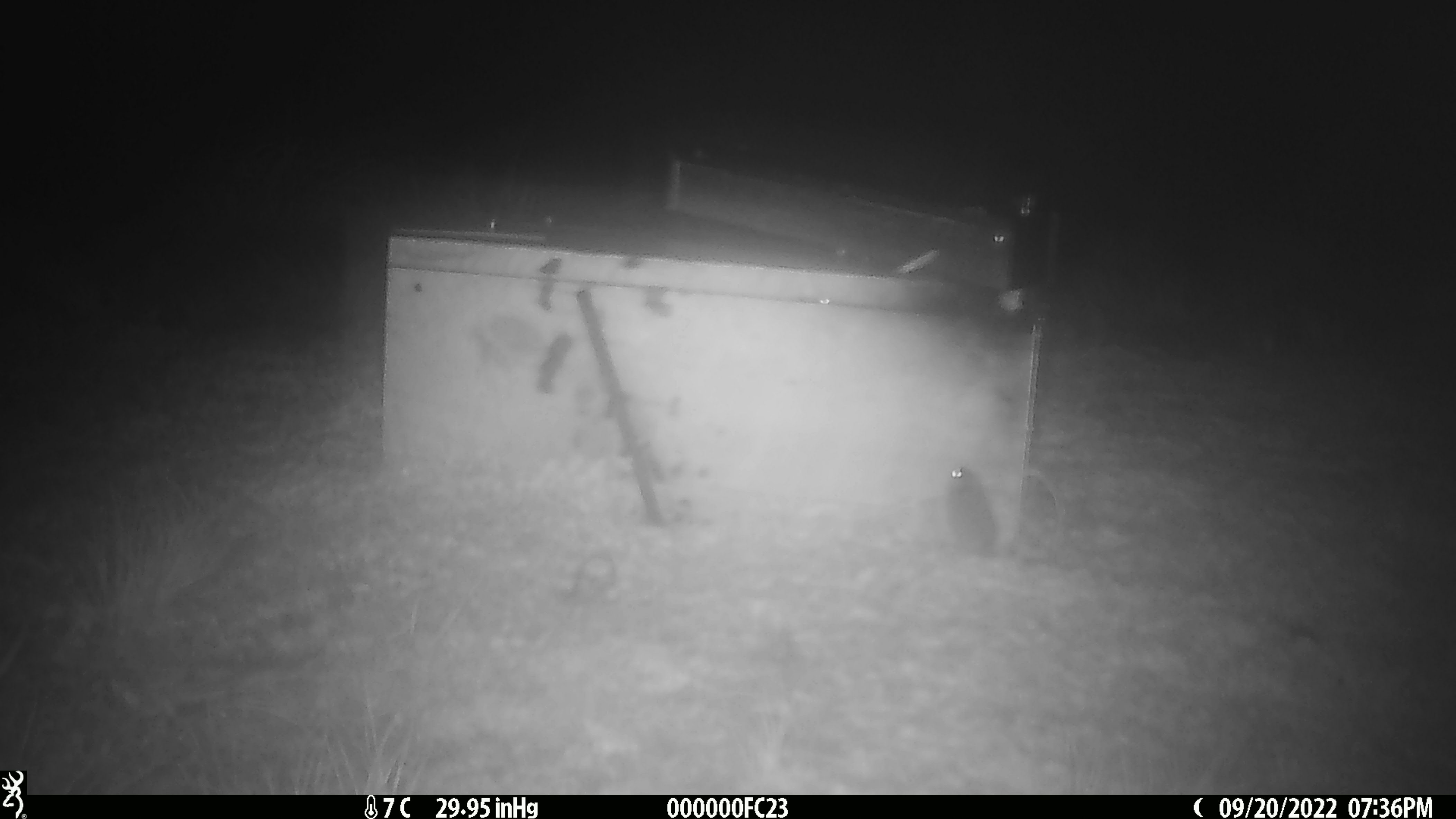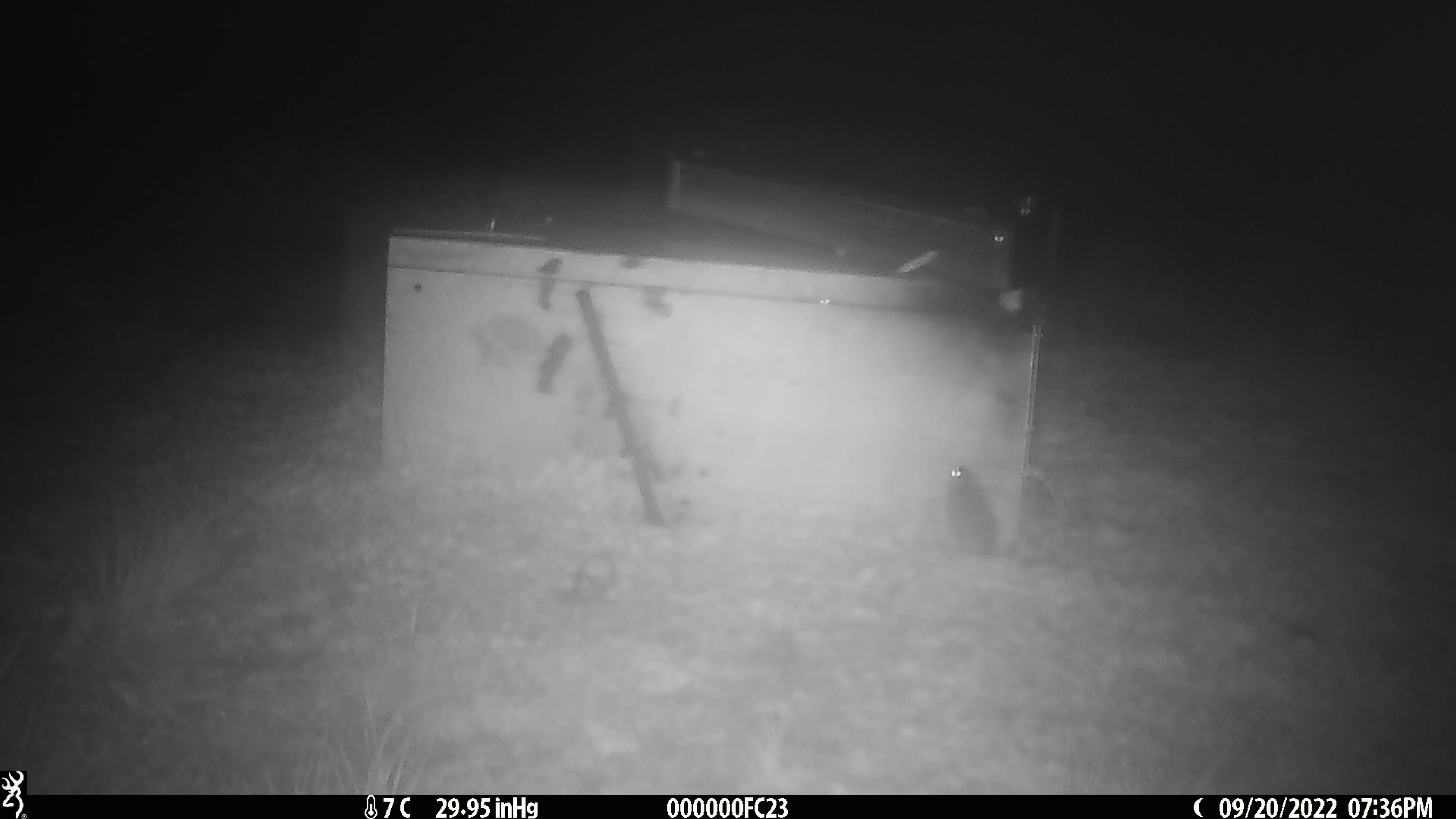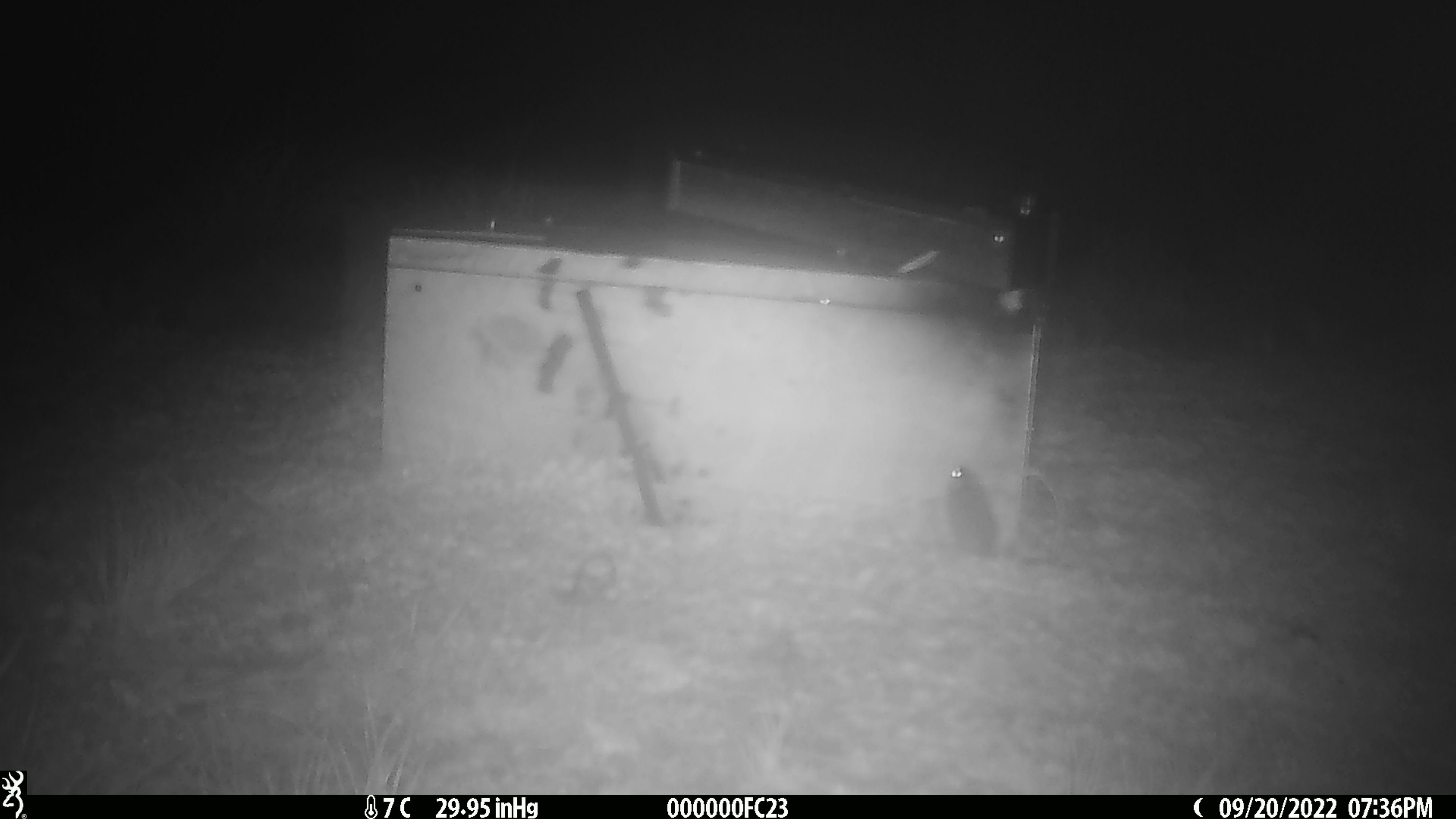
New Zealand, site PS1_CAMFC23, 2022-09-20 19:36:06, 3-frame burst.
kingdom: Animalia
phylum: Chordata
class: Mammalia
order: Rodentia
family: Muridae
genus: Mus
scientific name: Mus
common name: mouse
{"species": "mouse (Mus)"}